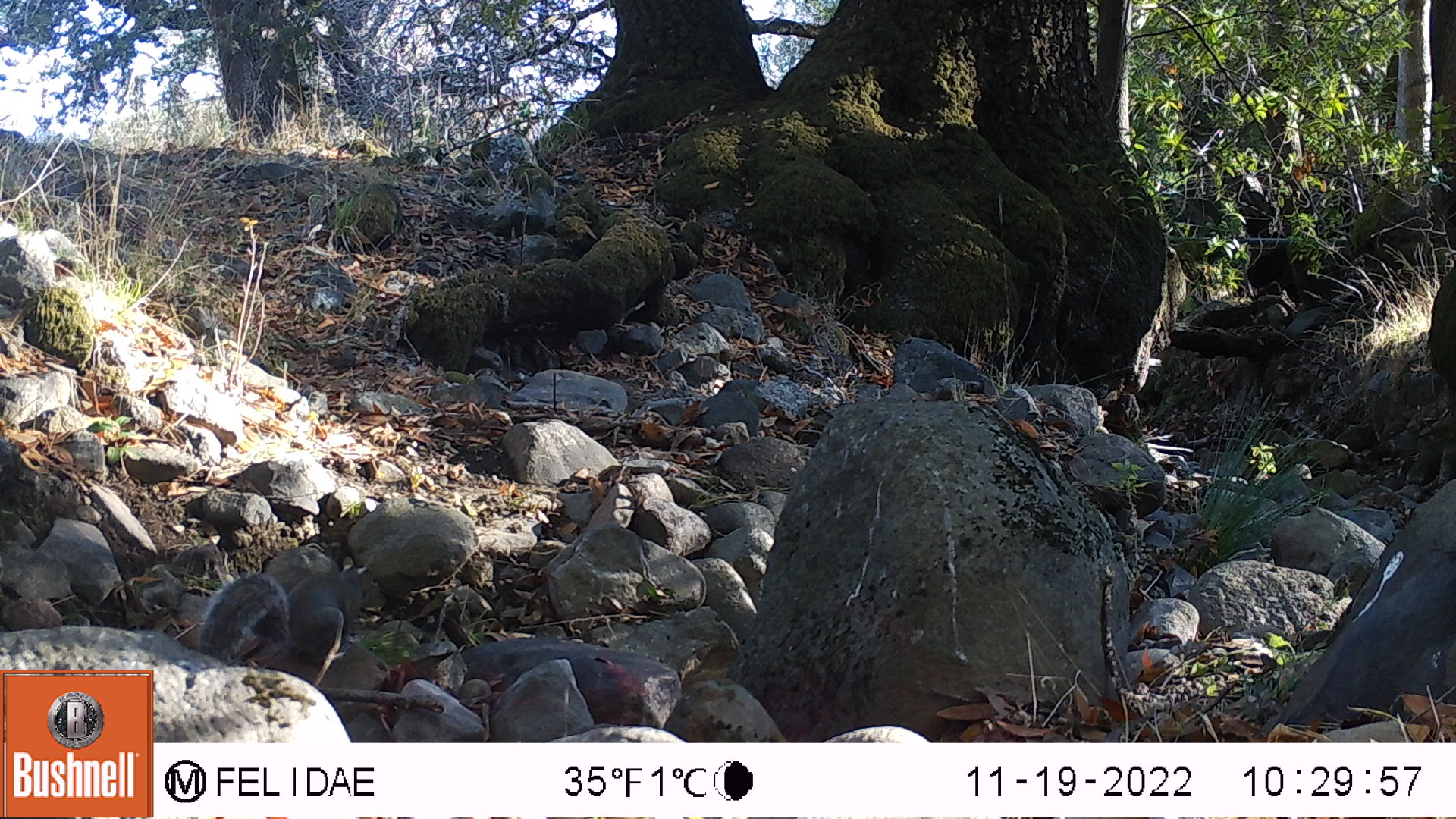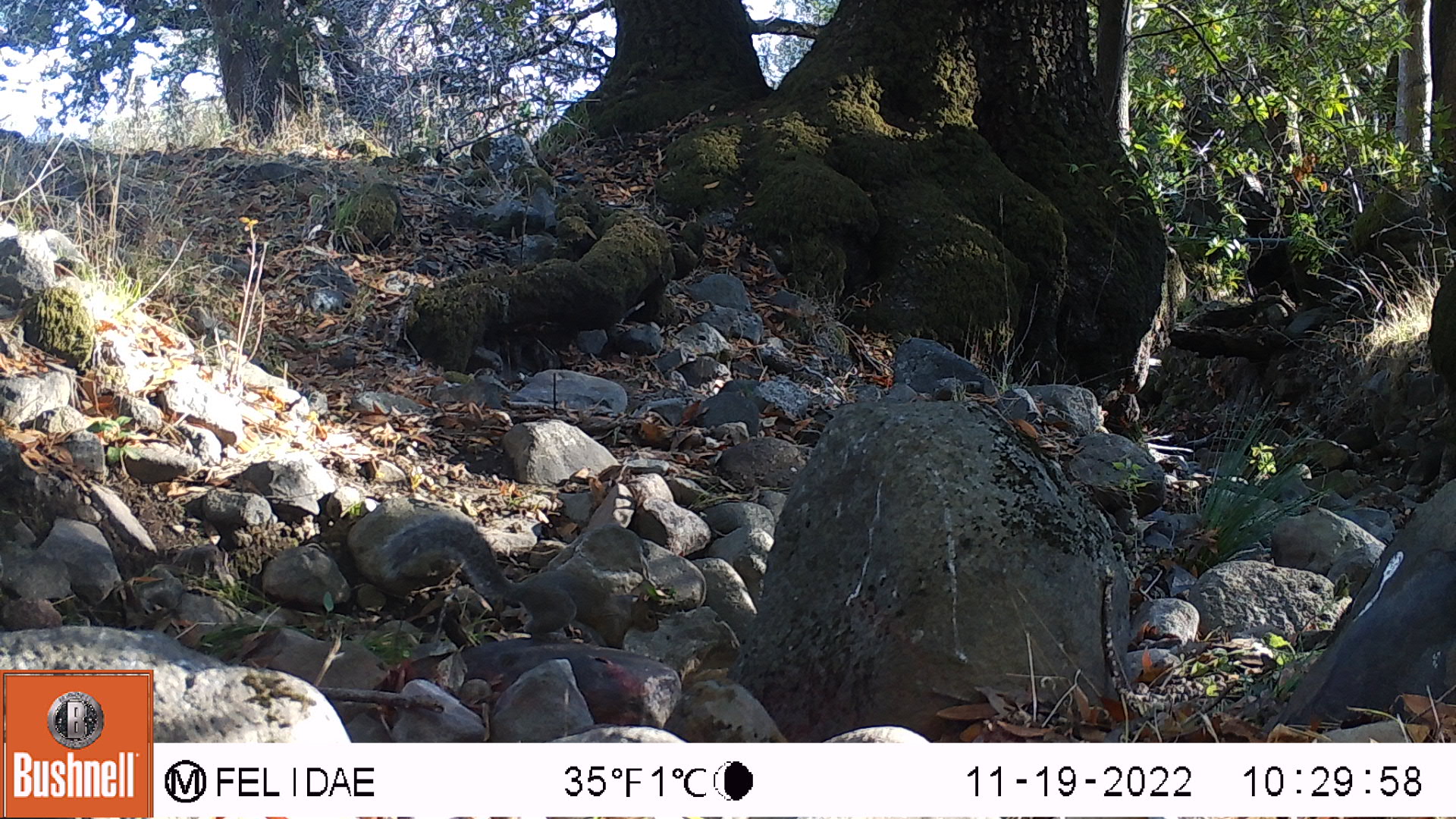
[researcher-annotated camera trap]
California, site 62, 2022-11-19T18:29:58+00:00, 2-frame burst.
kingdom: Animalia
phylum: Chordata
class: Mammalia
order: Rodentia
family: Sciuridae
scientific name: Sciuridae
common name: squirrel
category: unknown squirrel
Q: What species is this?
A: Unknown squirrel (squirrel) (Sciuridae).